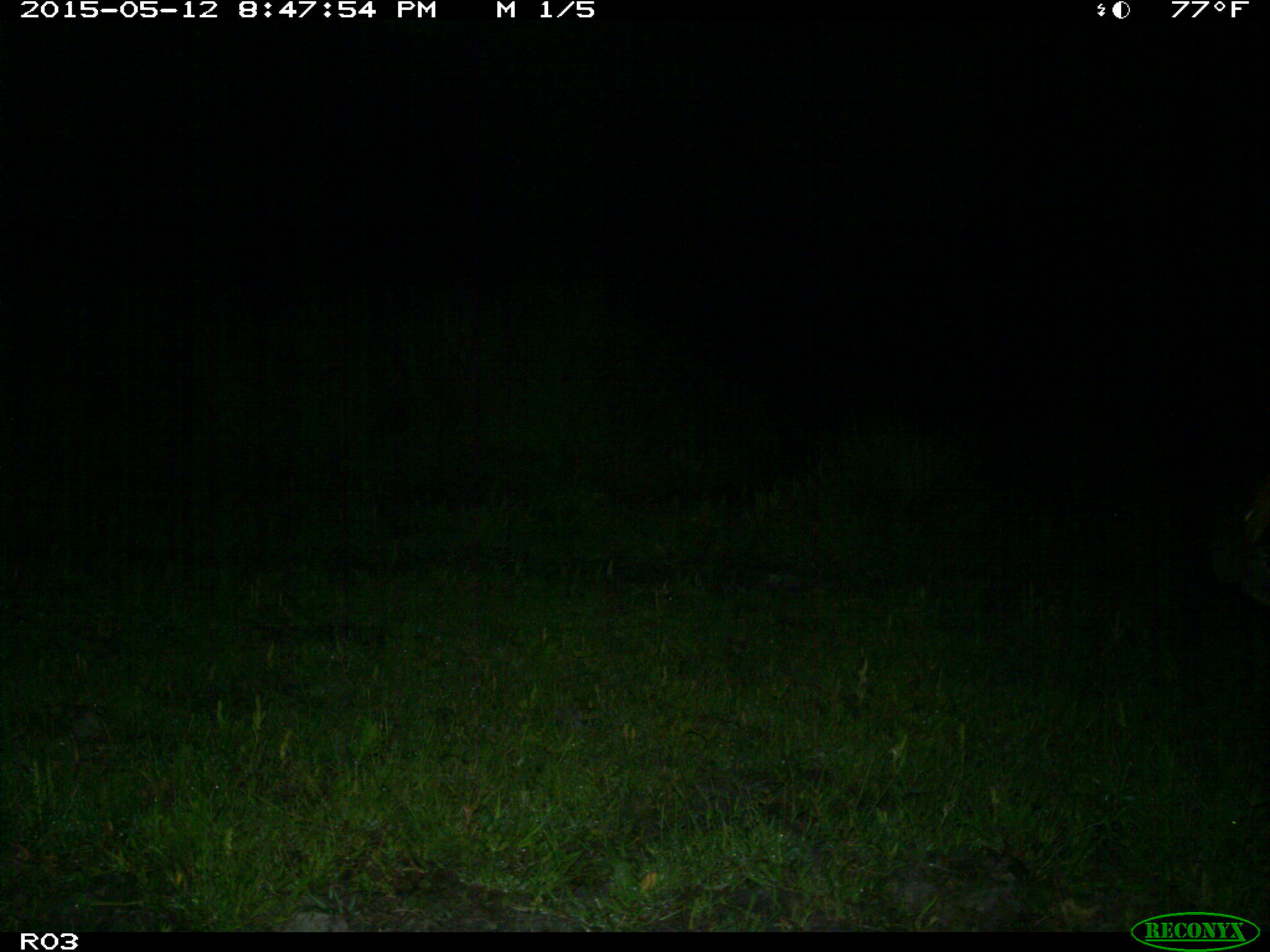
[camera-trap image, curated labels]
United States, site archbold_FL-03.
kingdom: Animalia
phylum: Chordata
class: Mammalia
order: Artiodactyla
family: Bovidae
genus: Bos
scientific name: Bos taurus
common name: domestic cow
Bos taurus (domestic cow).